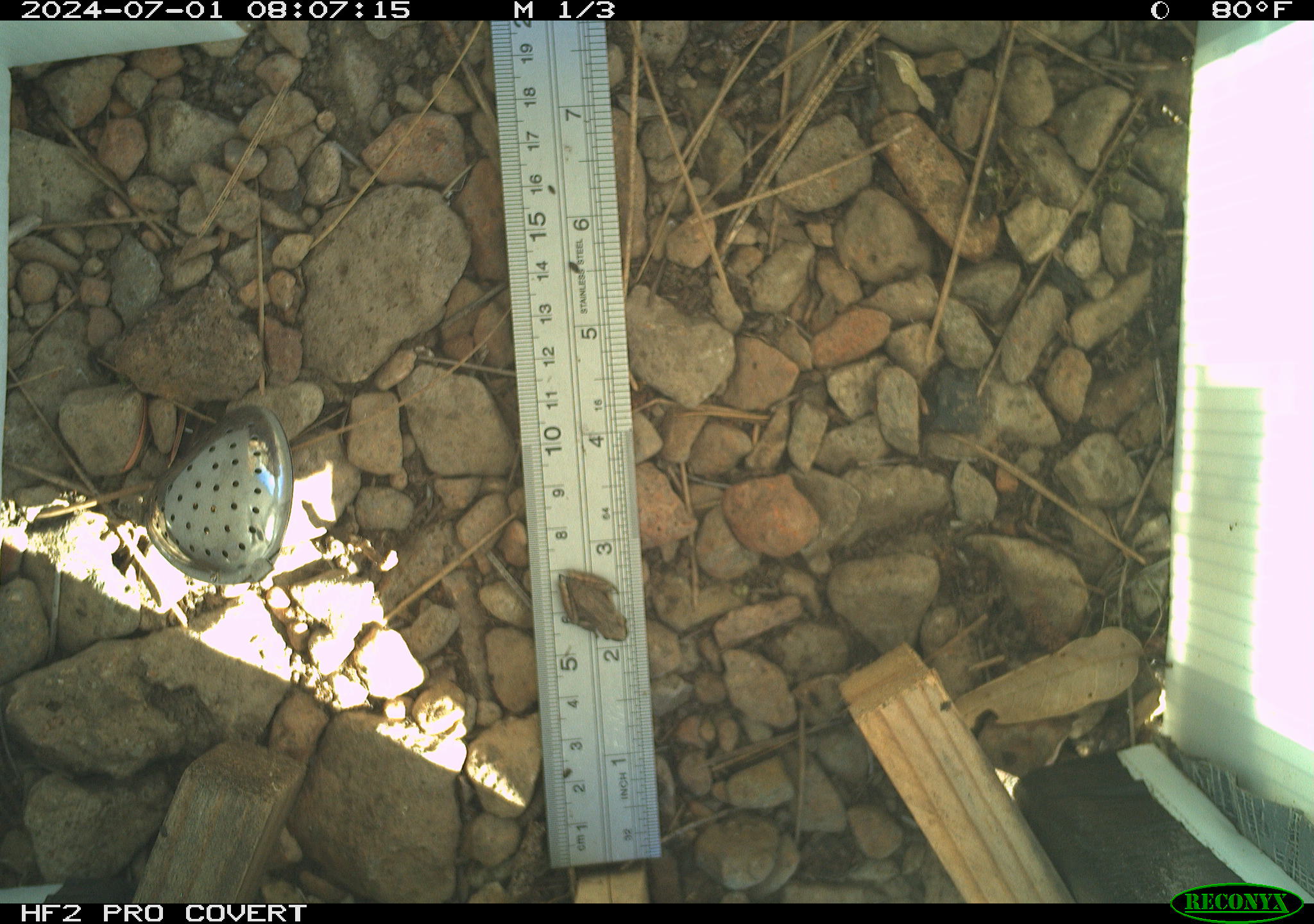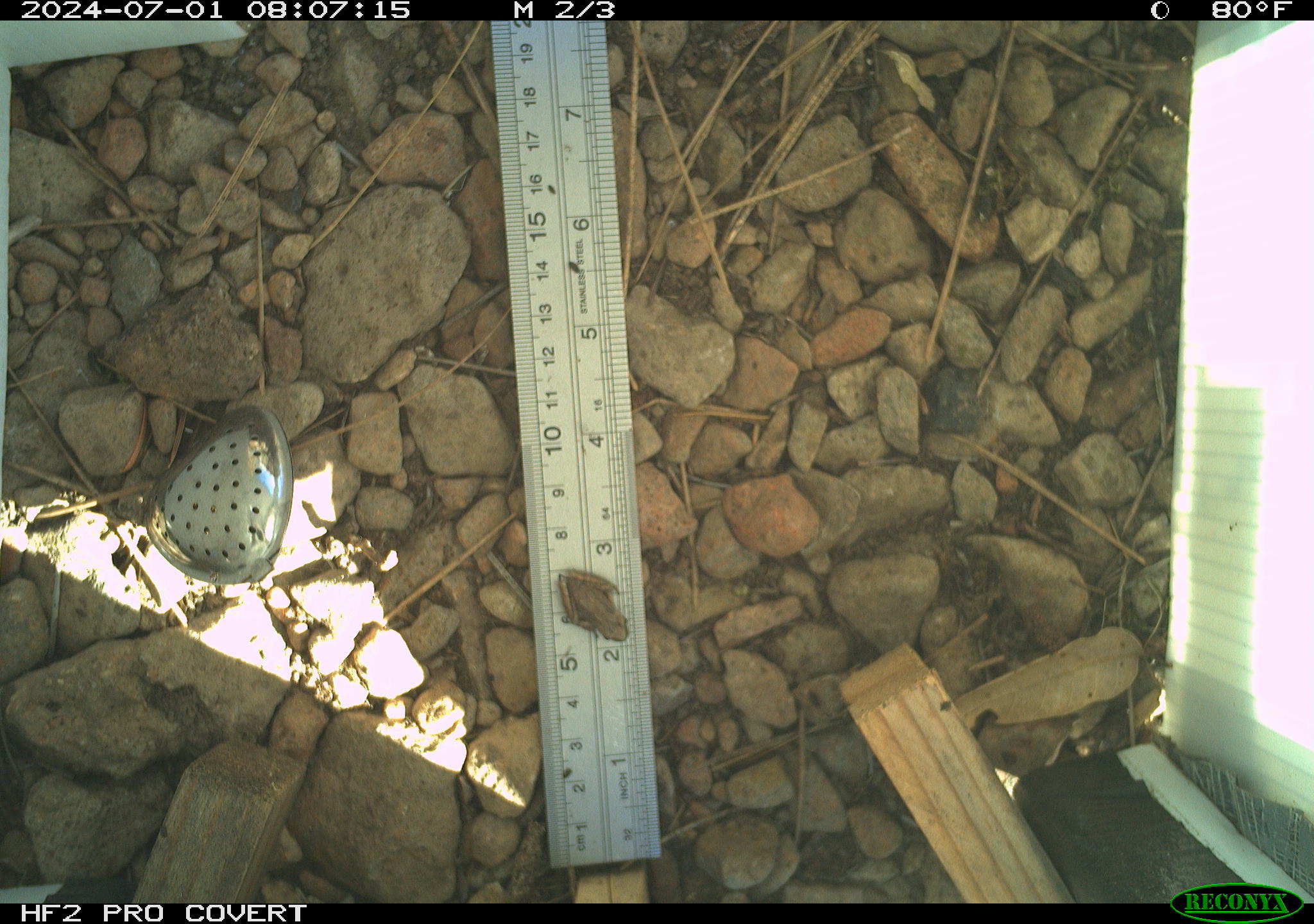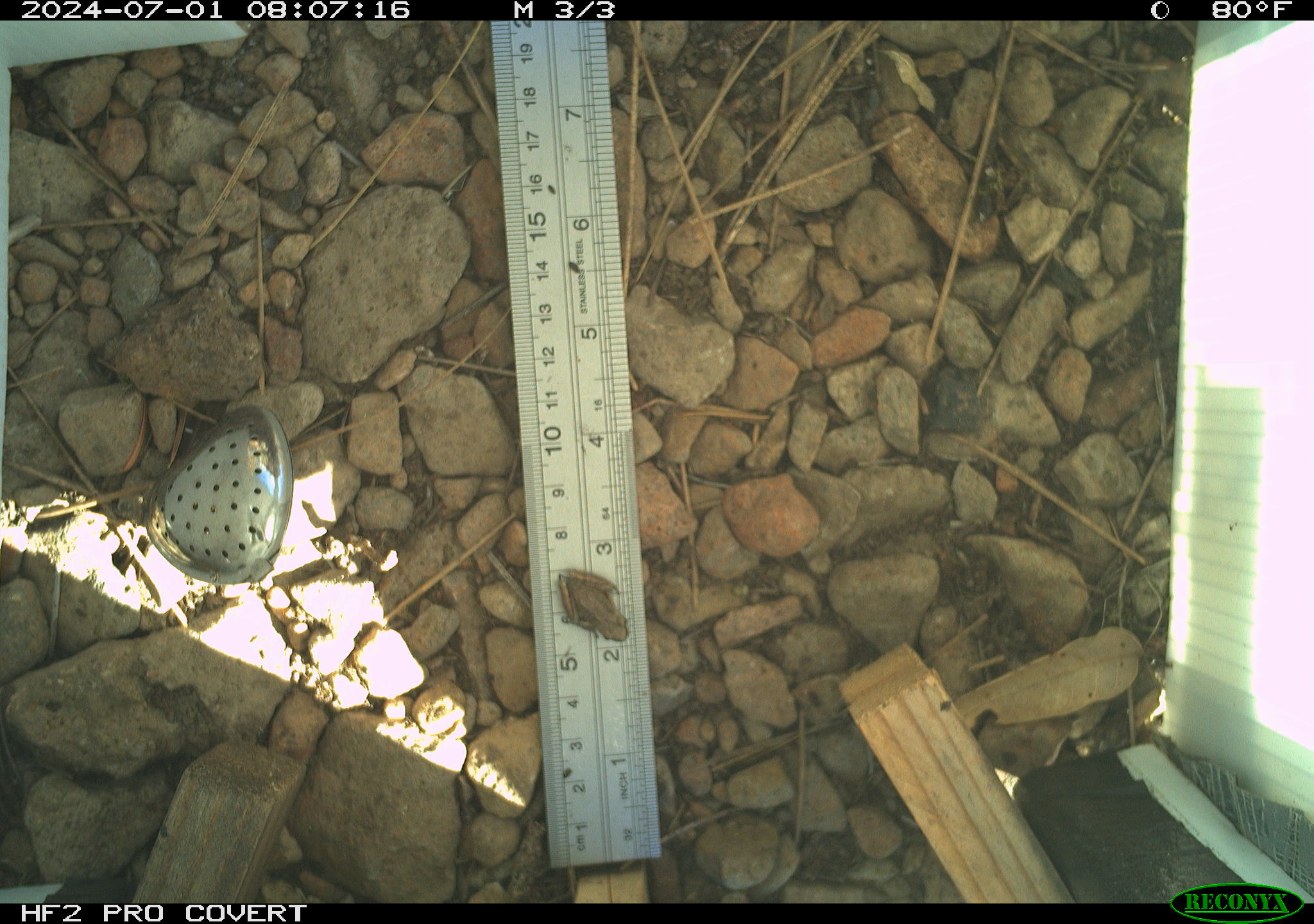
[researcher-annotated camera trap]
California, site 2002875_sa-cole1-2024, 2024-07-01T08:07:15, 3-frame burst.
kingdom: Animalia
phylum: Chordata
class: Amphibia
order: Anura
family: Hylidae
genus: Pseudacris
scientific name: Pseudacris regilla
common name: sierran treefrog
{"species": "sierran treefrog (Pseudacris regilla)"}